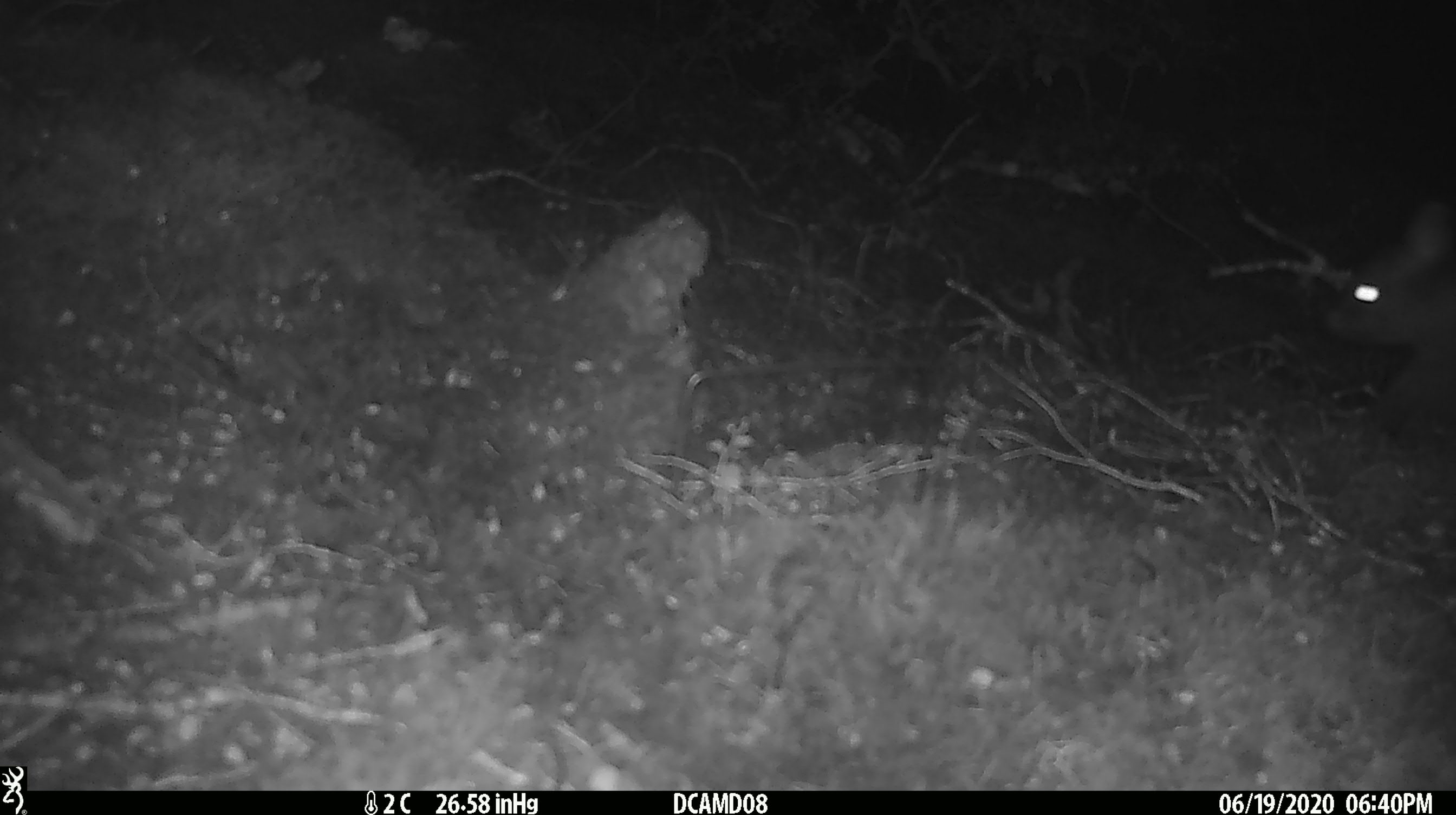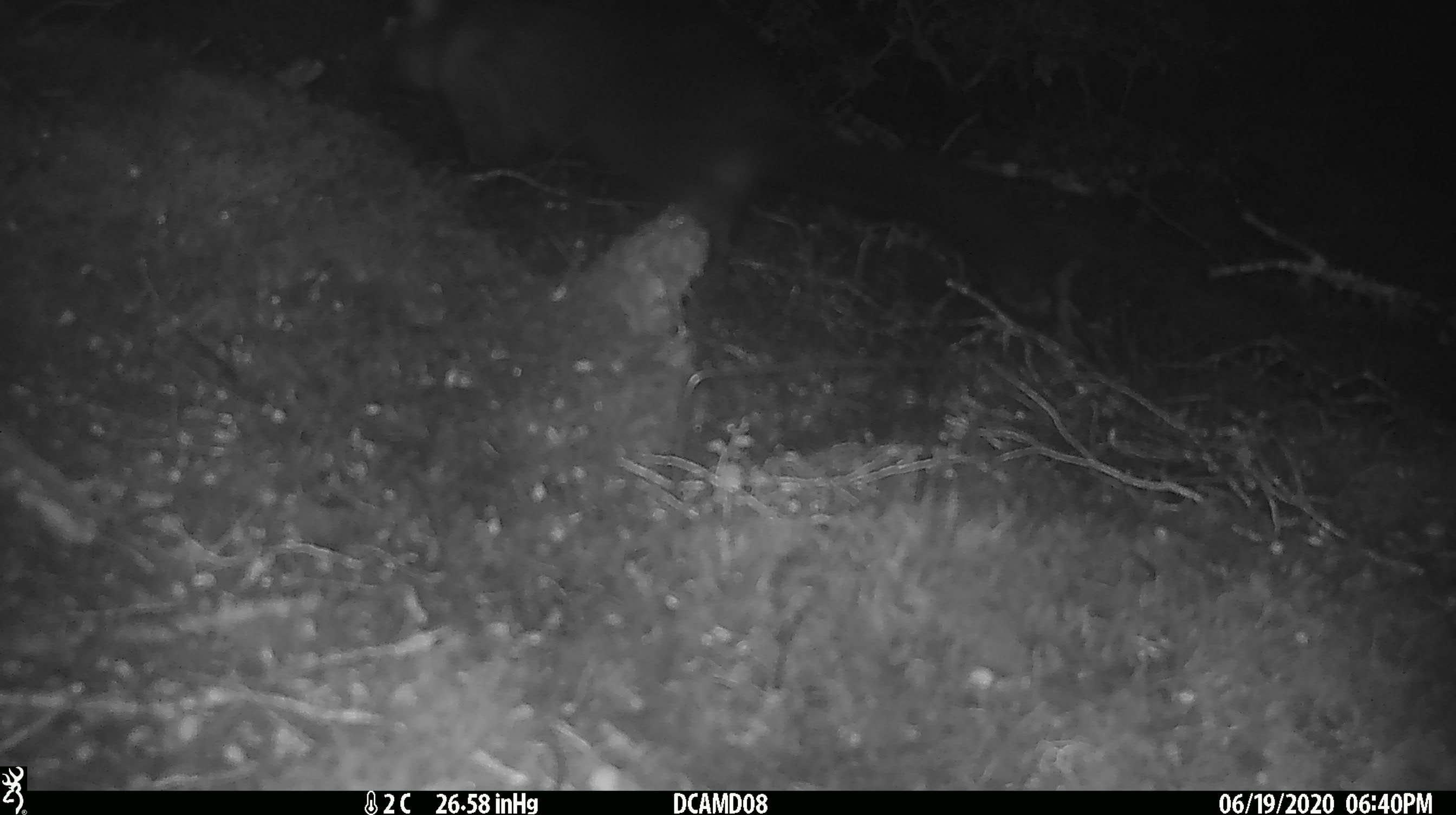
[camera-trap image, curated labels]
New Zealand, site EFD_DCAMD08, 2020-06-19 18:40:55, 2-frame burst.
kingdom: Animalia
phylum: Chordata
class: Mammalia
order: Diprotodontia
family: Phalangeridae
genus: Trichosurus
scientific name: Trichosurus vulpecula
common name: common brushtail possum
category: possum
Possum (common brushtail possum) (Trichosurus vulpecula).